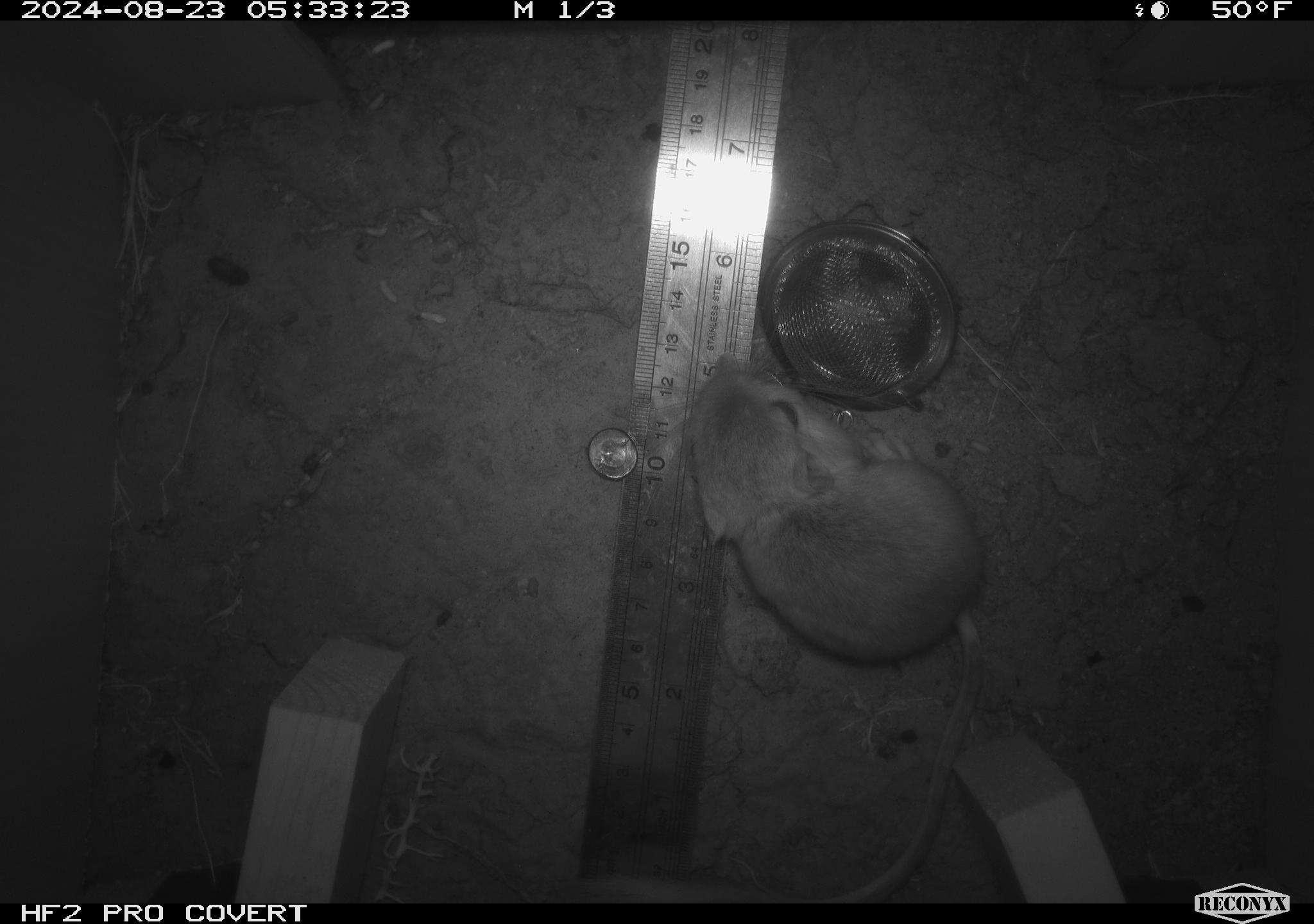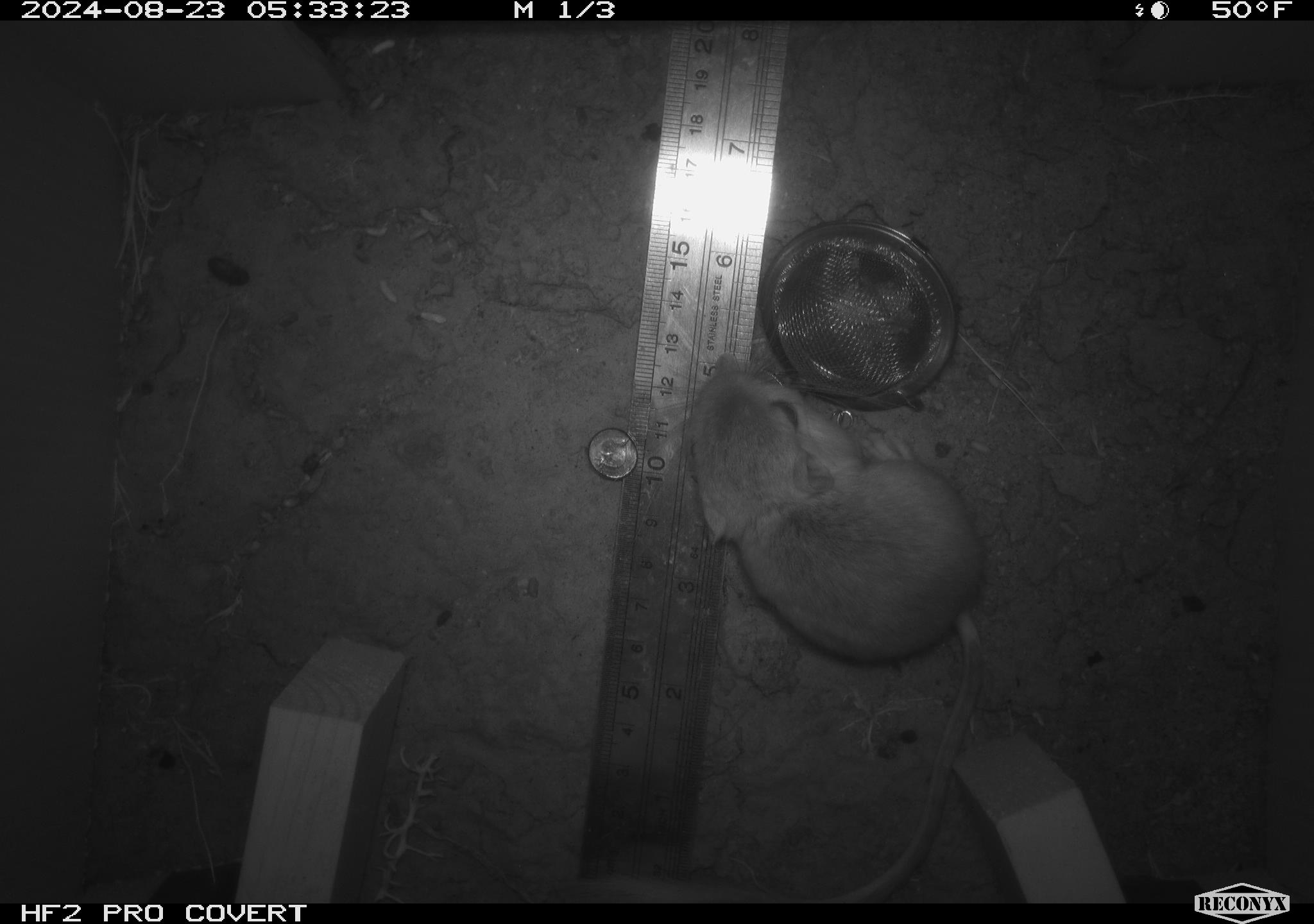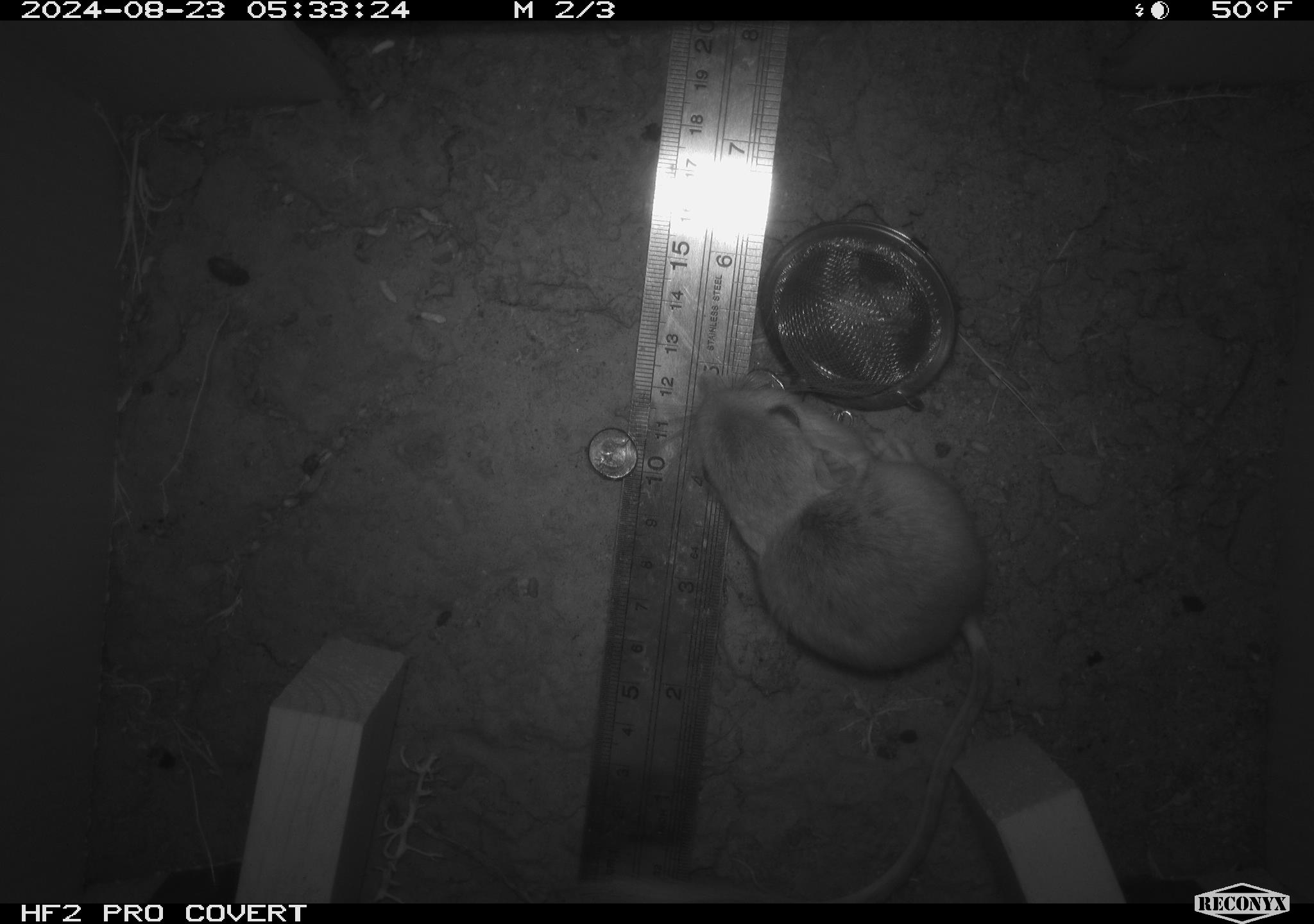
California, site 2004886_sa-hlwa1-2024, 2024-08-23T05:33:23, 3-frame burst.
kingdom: Animalia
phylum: Chordata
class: Mammalia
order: Rodentia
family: Heteromyidae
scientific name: Heteromyidae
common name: kangaroo rats and pocket mice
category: heteromyidae family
Heteromyidae family (kangaroo rats and pocket mice) (Heteromyidae).